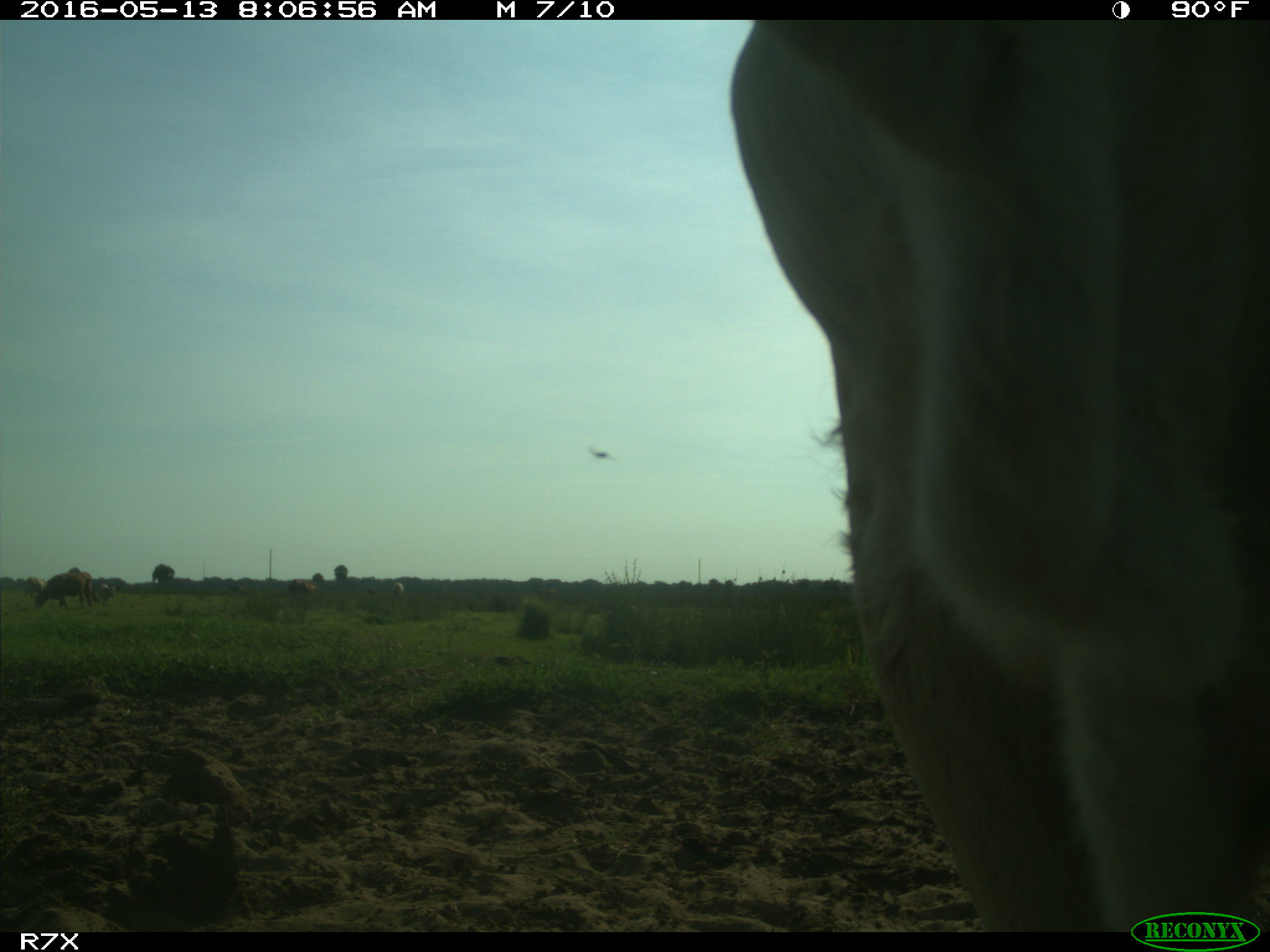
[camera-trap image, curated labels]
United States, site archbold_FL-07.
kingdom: Animalia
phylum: Chordata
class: Mammalia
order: Artiodactyla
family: Bovidae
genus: Bos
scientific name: Bos taurus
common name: domestic cow